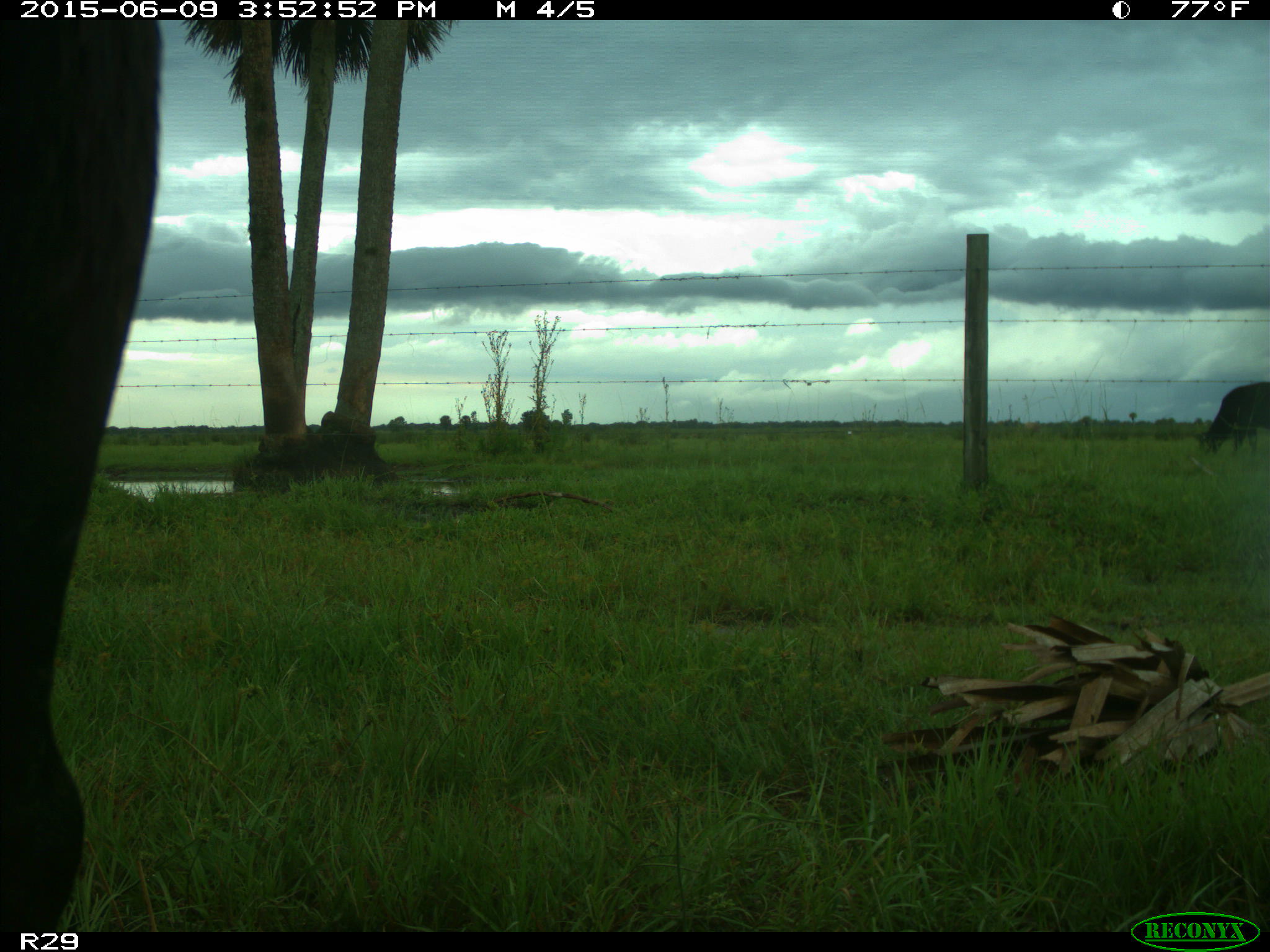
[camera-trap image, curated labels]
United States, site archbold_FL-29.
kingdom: Animalia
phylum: Chordata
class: Mammalia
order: Artiodactyla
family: Bovidae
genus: Bos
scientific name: Bos taurus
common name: domestic cow